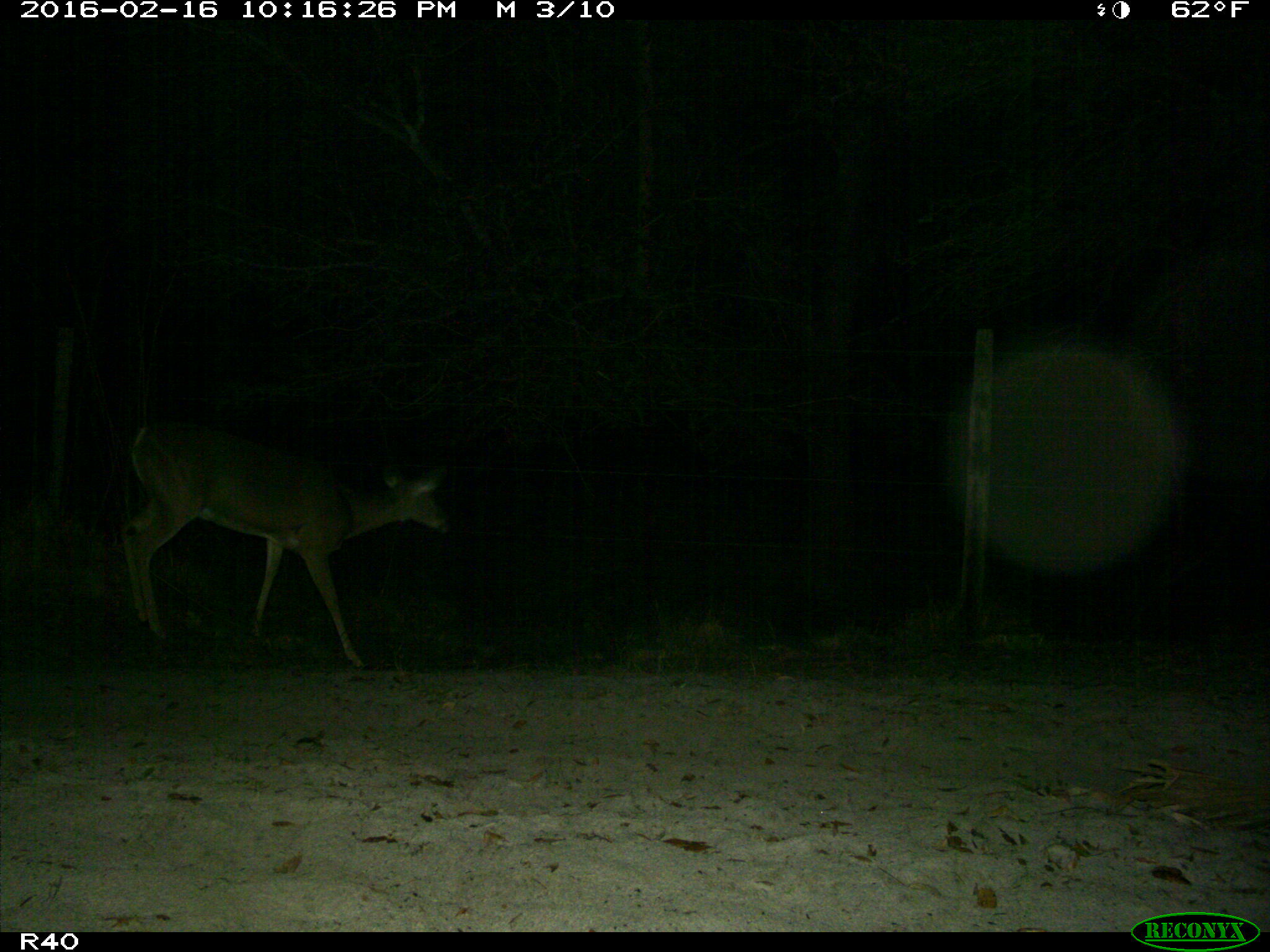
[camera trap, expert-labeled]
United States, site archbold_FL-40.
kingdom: Animalia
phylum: Chordata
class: Mammalia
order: Artiodactyla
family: Cervidae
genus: Odocoileus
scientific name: Odocoileus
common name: deer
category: unidentified deer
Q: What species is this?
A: Unidentified deer (deer) (Odocoileus).